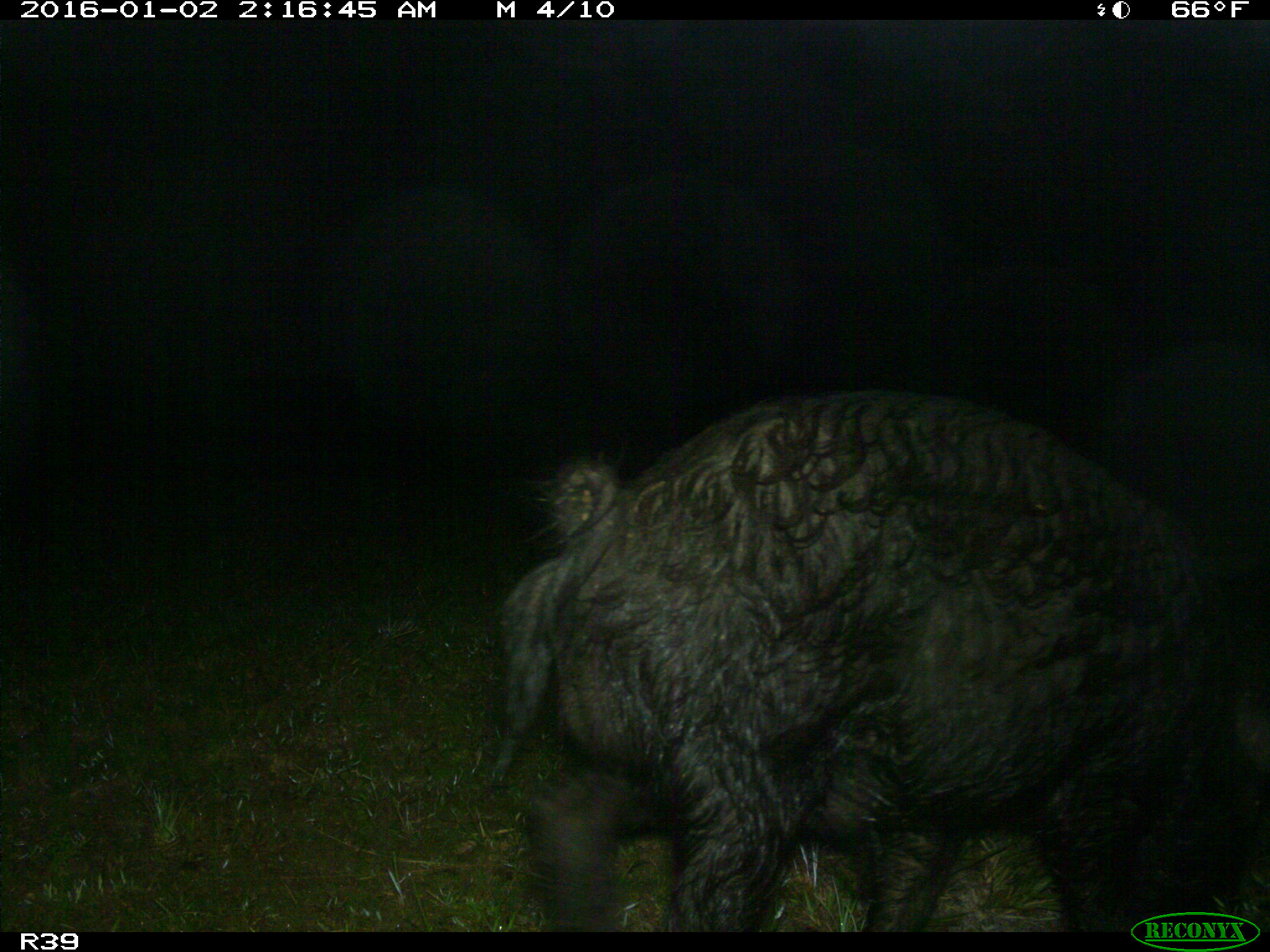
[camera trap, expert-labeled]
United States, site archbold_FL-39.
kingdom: Animalia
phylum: Chordata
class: Mammalia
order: Artiodactyla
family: Suidae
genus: Sus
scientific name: Sus scrofa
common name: wild boar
Sus scrofa (wild boar).